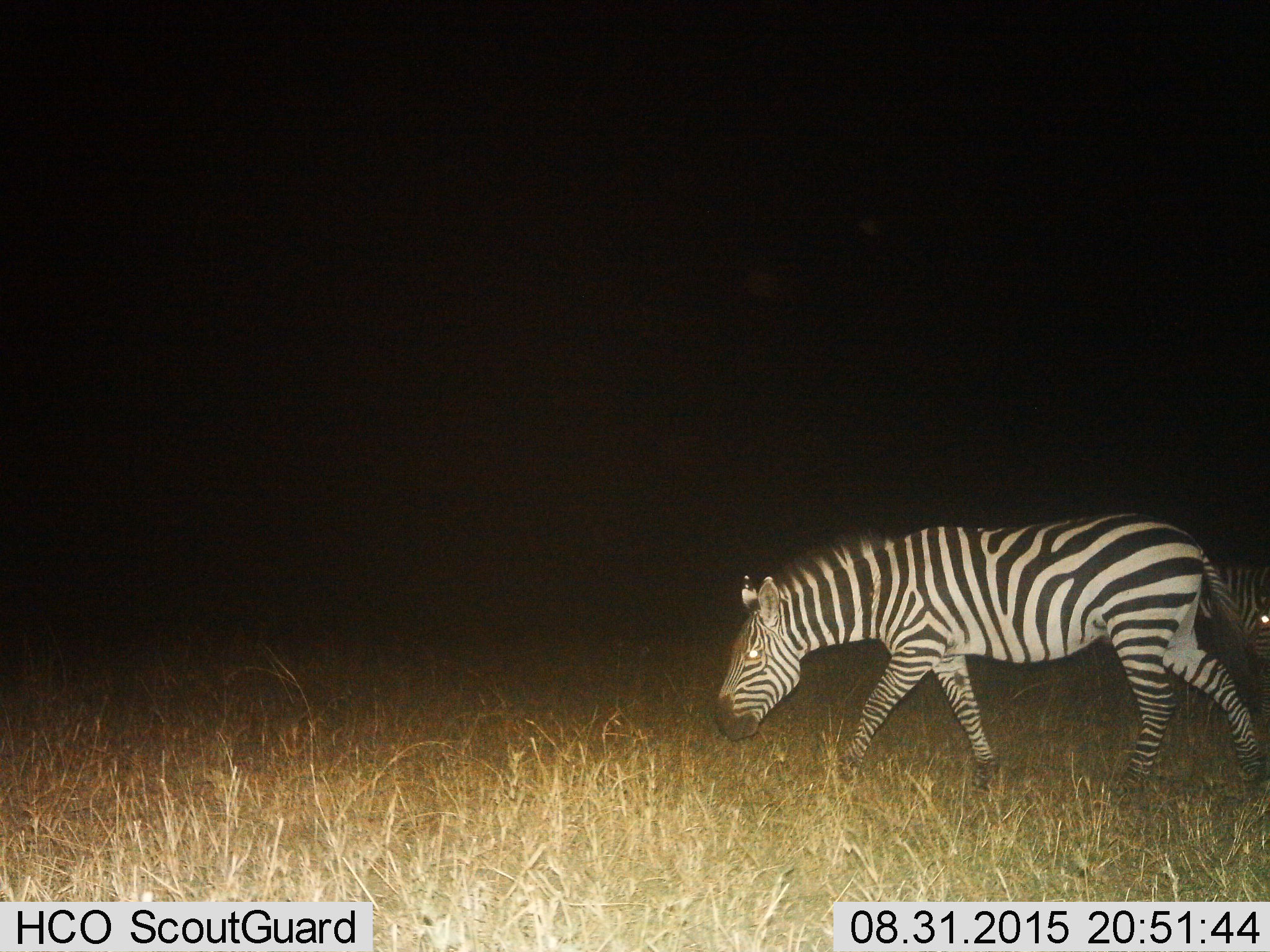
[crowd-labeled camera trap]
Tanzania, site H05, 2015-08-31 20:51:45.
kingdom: Animalia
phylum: Chordata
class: Mammalia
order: Perissodactyla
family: Equidae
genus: Equus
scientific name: Equus quagga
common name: plains zebra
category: zebra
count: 2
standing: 30%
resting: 0%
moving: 70%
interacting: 0%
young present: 0%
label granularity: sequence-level